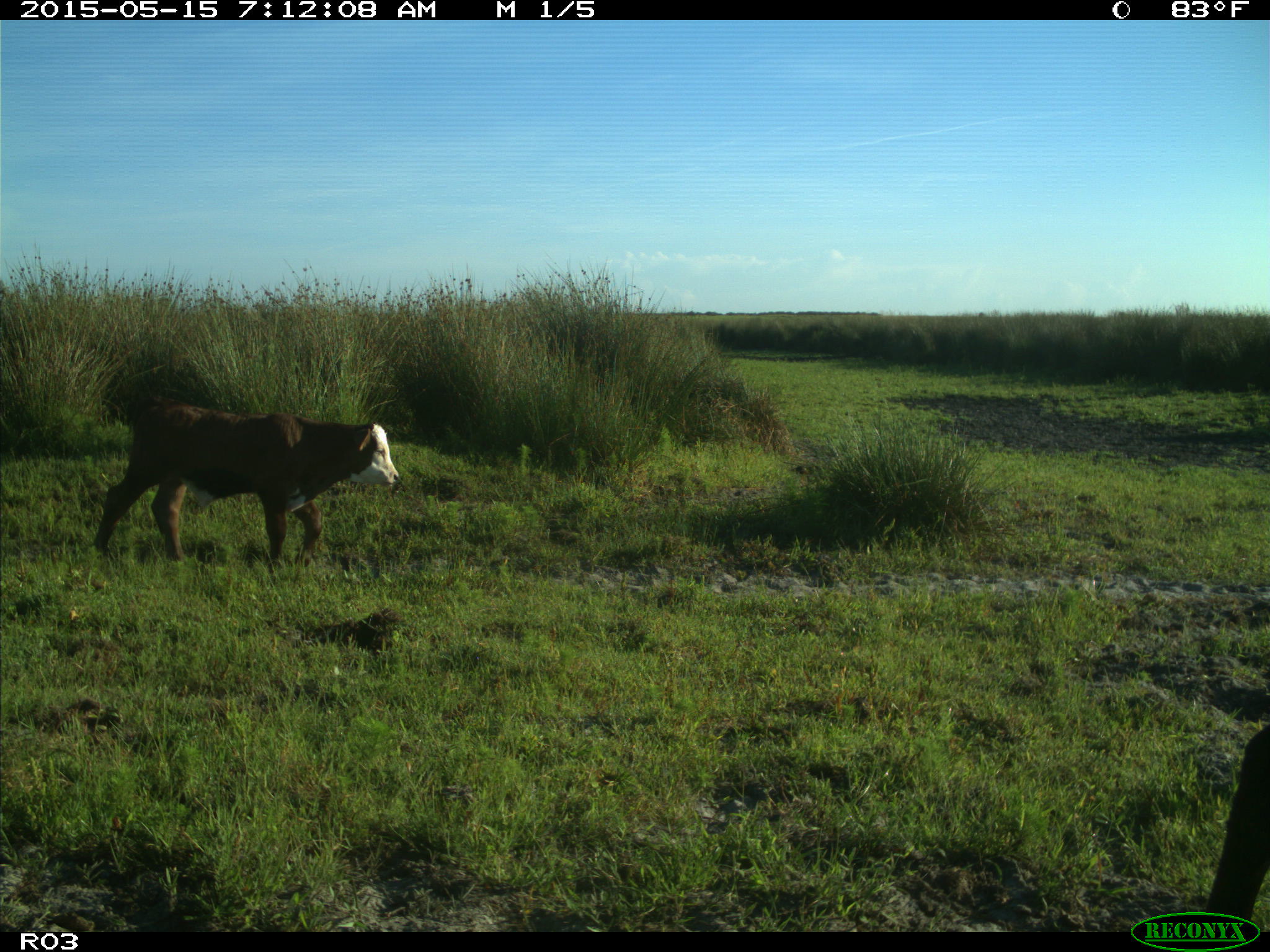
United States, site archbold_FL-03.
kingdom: Animalia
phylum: Chordata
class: Mammalia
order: Artiodactyla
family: Bovidae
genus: Bos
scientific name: Bos taurus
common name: domestic cow